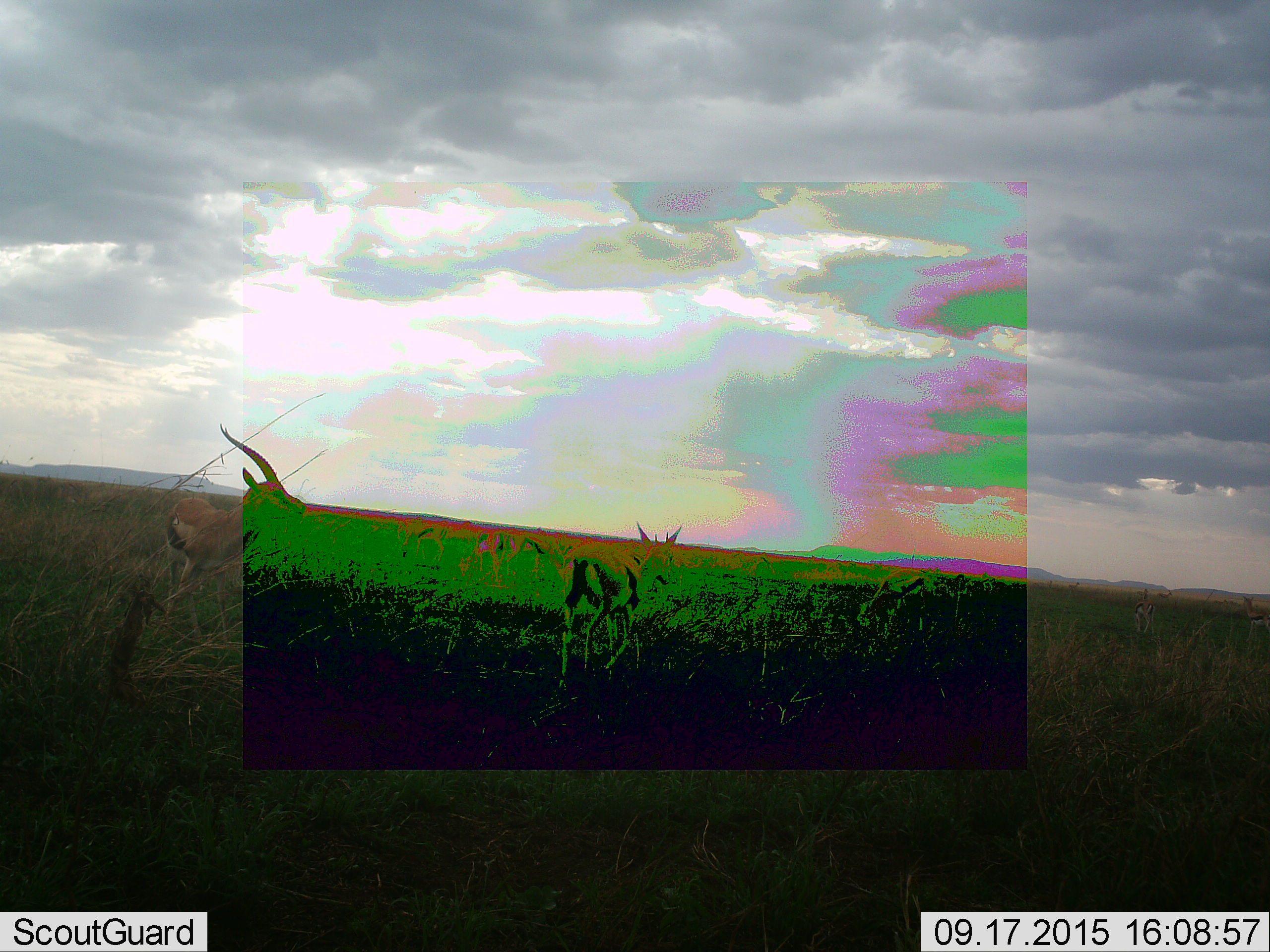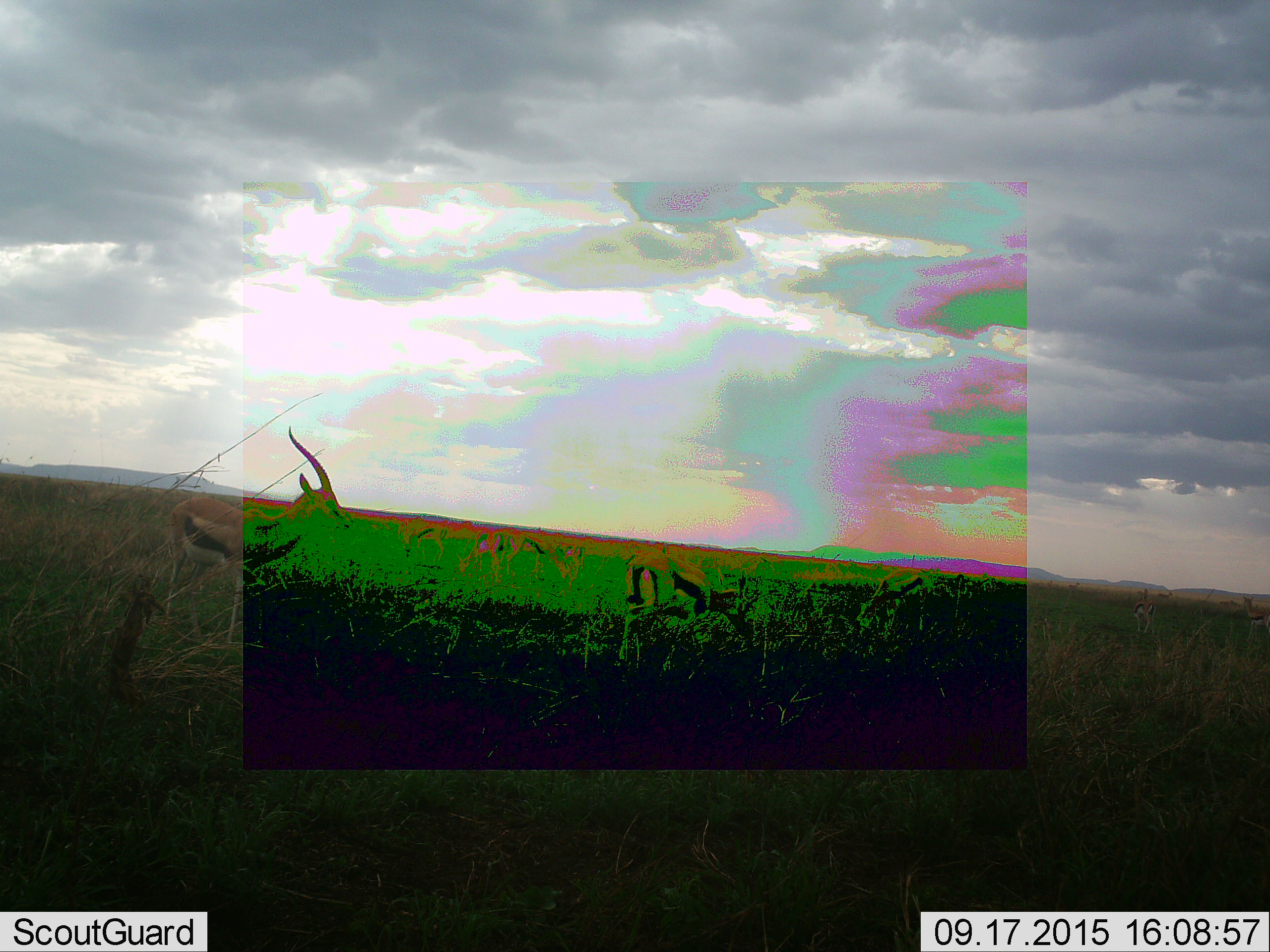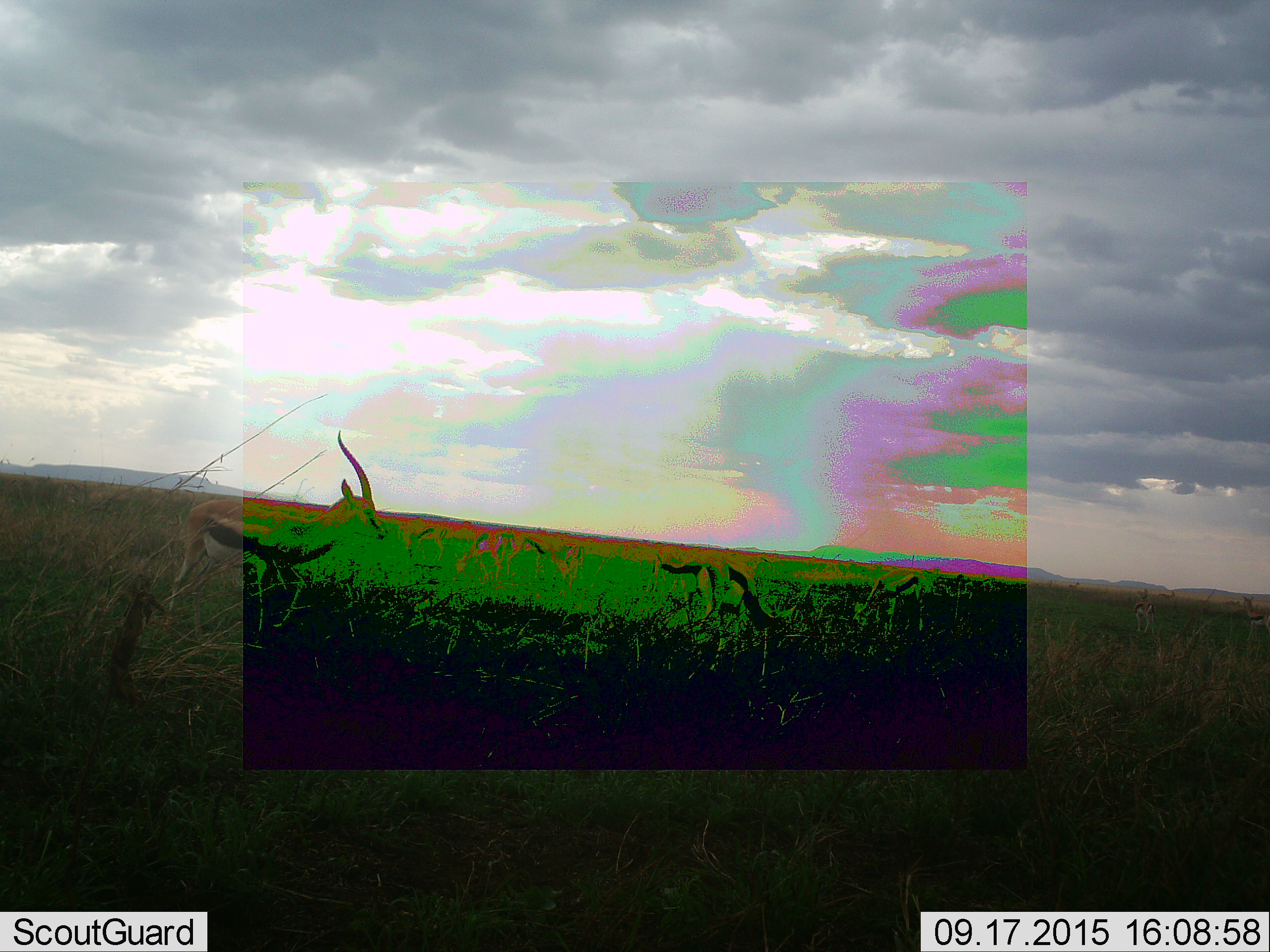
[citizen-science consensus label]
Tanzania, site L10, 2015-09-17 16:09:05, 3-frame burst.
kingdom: Animalia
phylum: Chordata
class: Mammalia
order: Artiodactyla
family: Bovidae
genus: Eudorcas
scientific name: Eudorcas thomsonii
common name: thomson's gazelle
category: gazellethomsons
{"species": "gazellethomsons (thomson's gazelle) (Eudorcas thomsonii)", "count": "8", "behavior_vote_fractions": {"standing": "56%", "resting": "0%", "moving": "100%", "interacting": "0%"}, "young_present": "11%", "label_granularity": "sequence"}